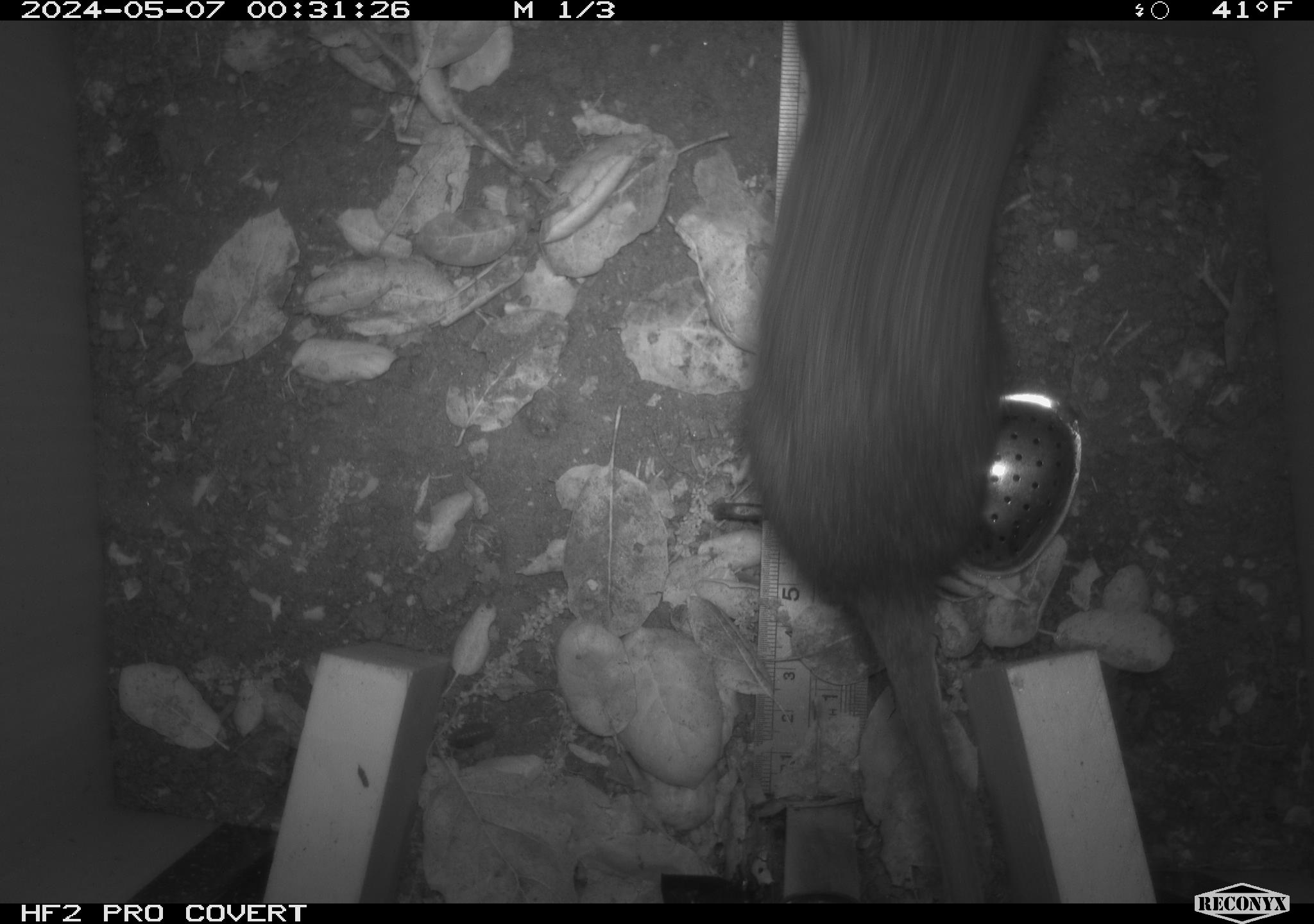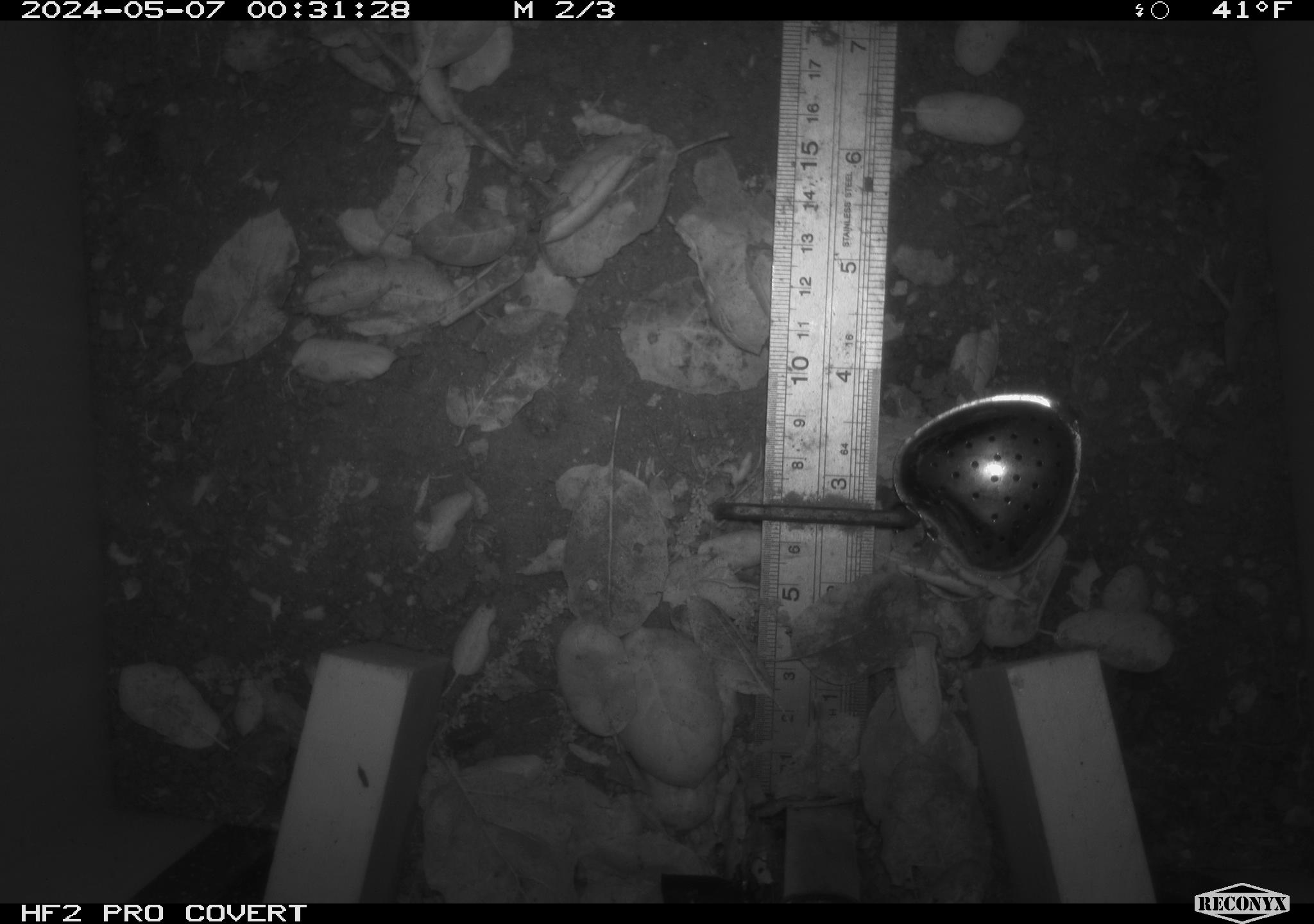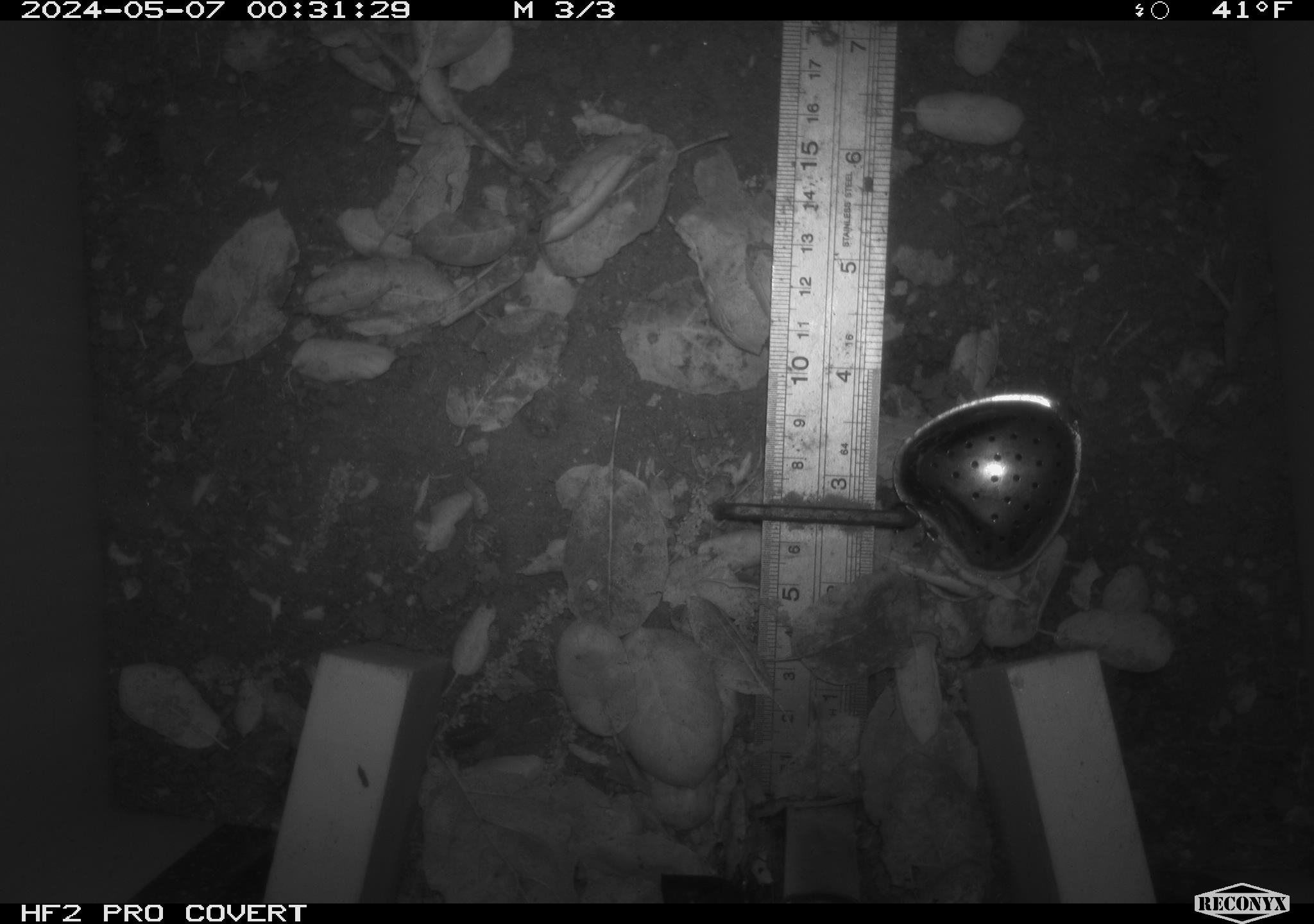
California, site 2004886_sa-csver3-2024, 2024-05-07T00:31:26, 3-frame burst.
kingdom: Animalia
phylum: Chordata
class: Mammalia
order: Rodentia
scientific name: Rodentia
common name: rodent